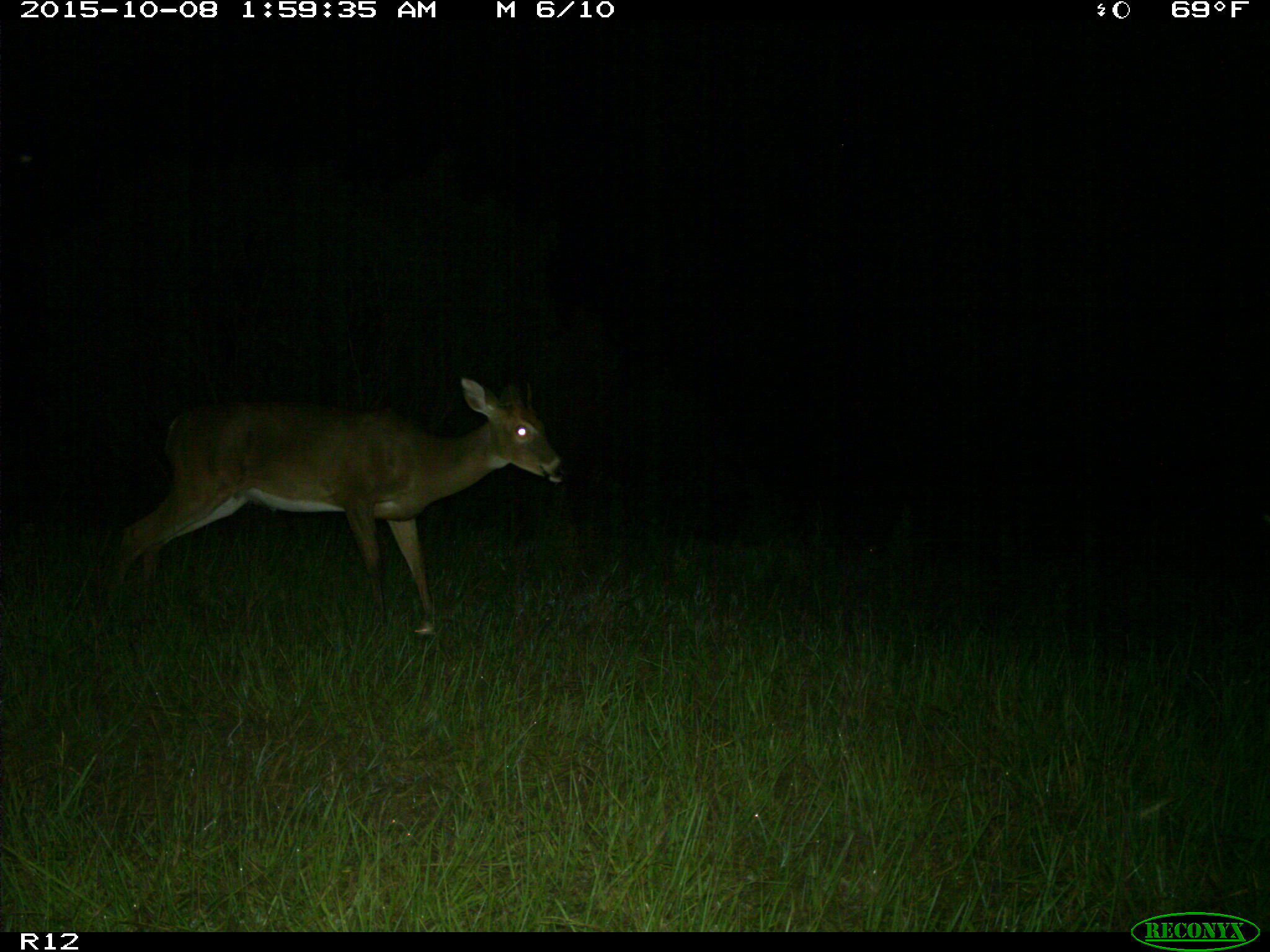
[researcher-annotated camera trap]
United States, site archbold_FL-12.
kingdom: Animalia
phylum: Chordata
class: Mammalia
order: Artiodactyla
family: Cervidae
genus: Odocoileus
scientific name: Odocoileus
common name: deer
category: unidentified deer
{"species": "unidentified deer (deer) (Odocoileus)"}